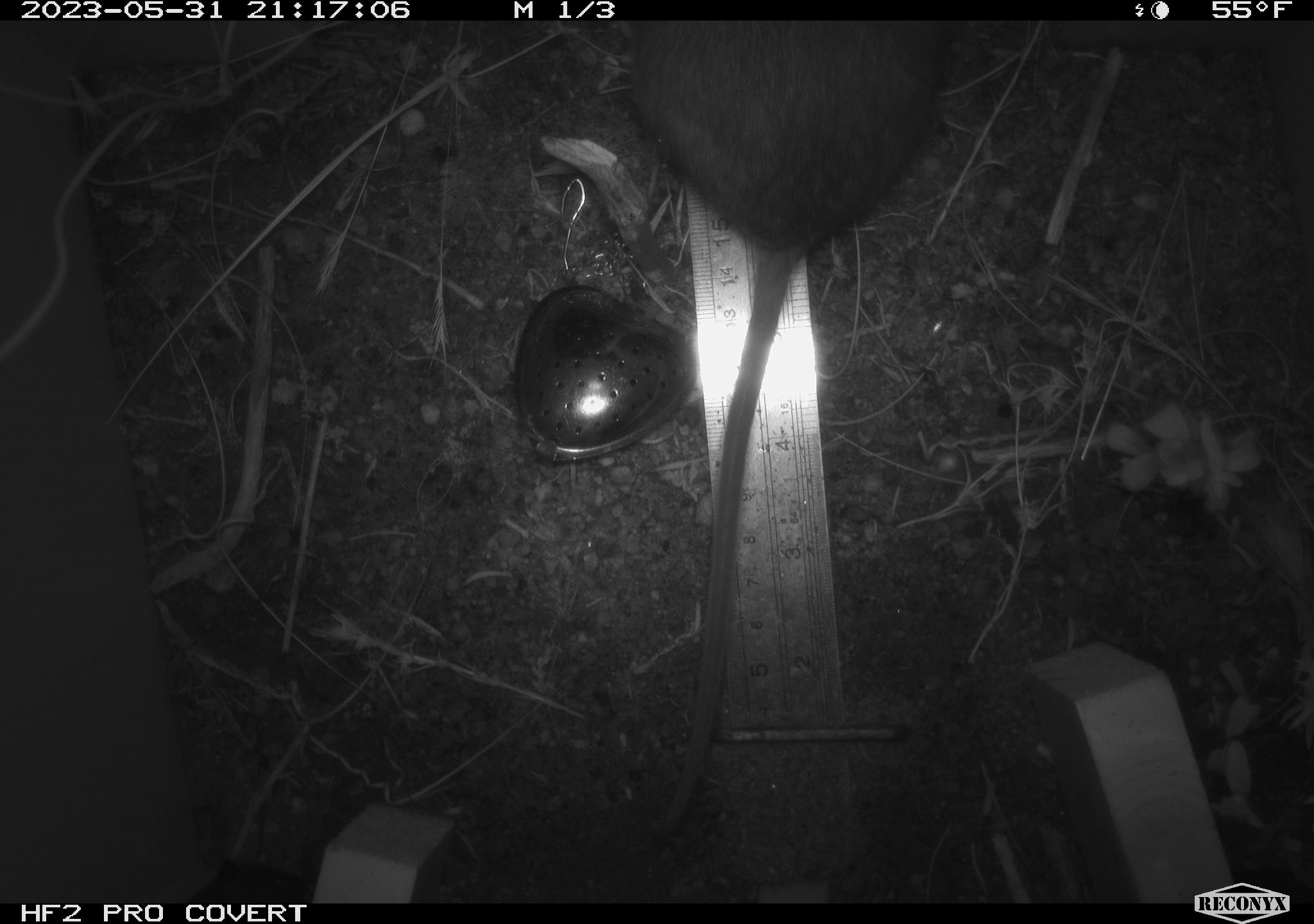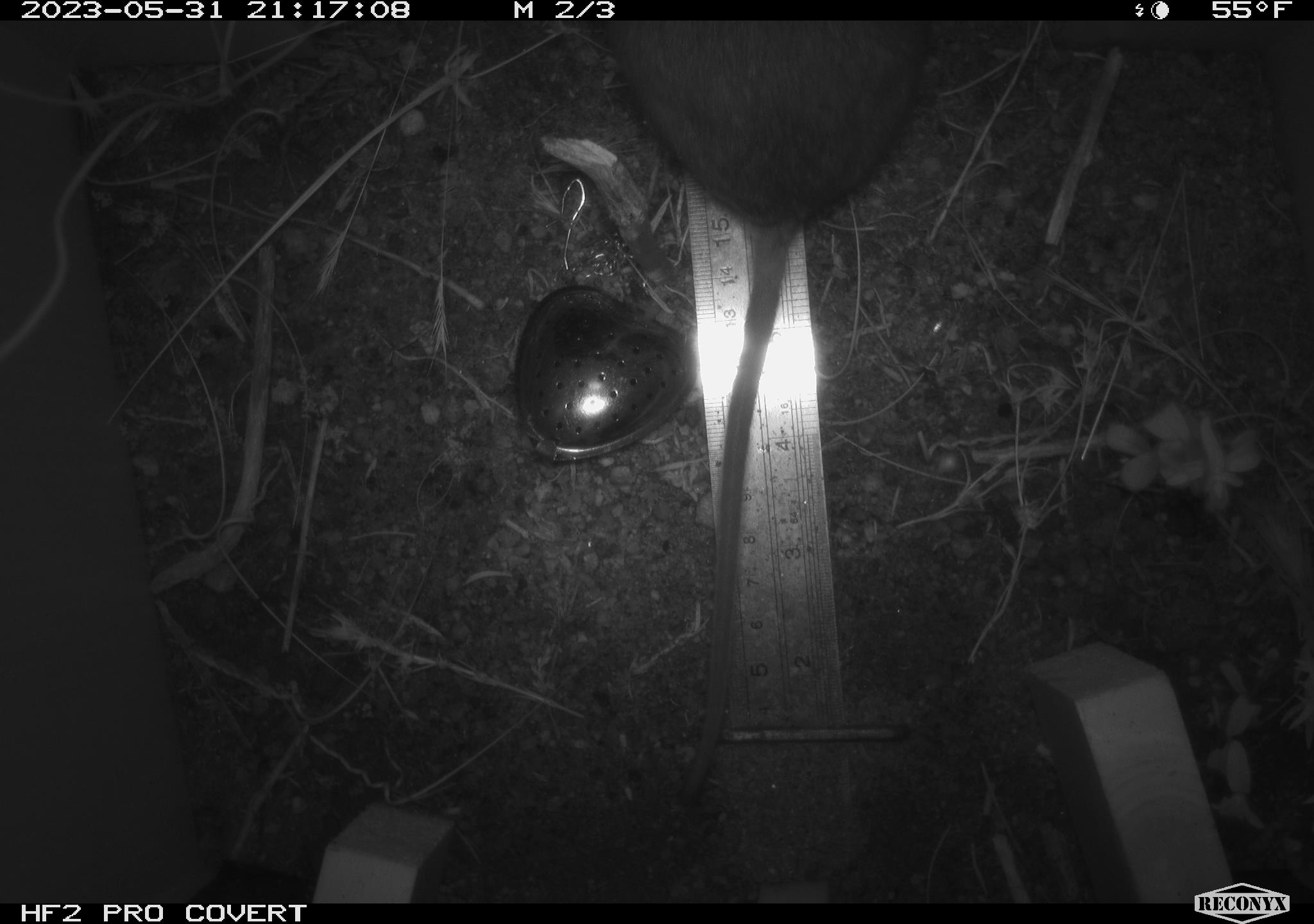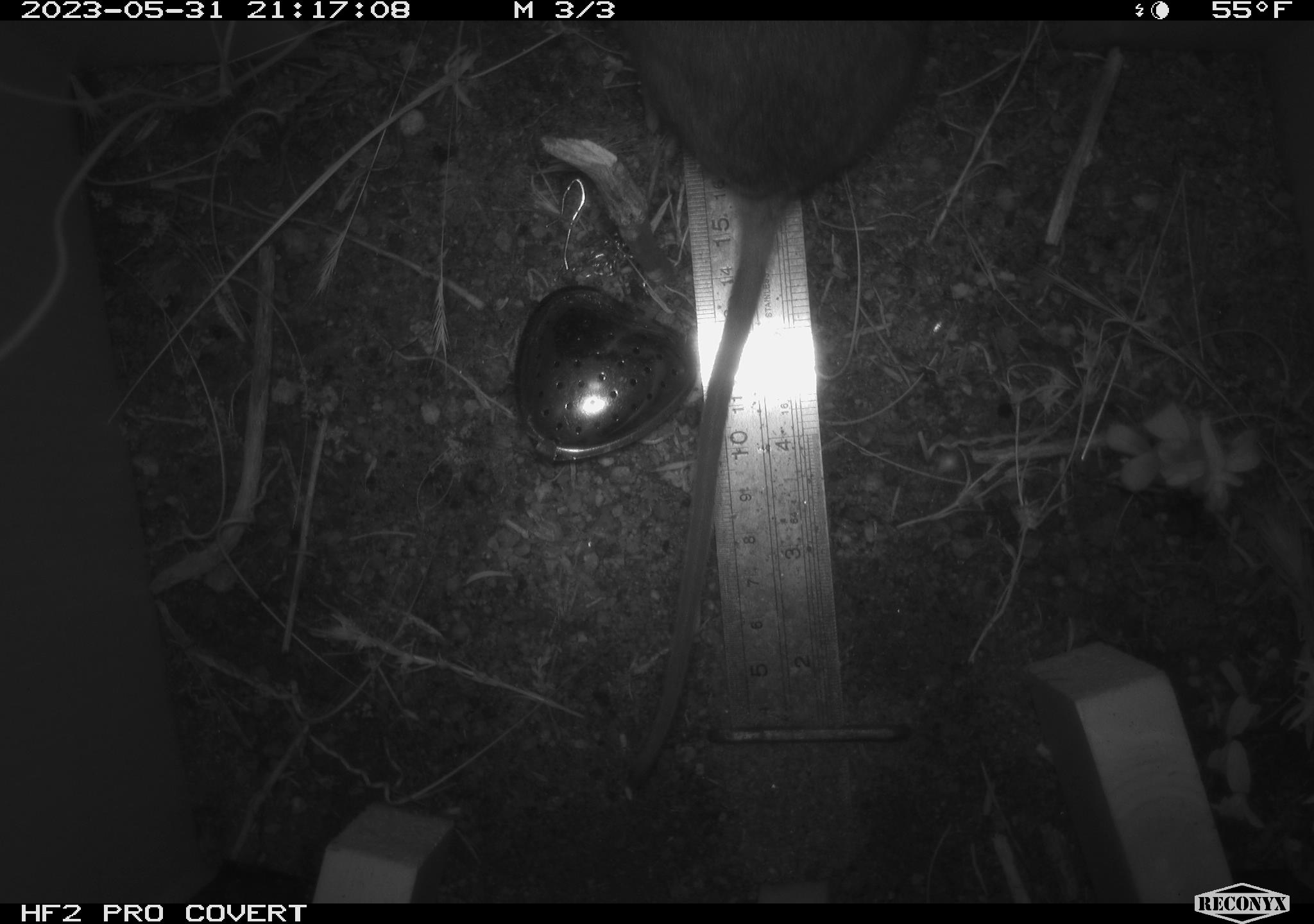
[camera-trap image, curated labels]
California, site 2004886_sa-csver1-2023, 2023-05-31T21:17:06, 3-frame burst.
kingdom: Animalia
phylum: Chordata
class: Mammalia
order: Rodentia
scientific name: Rodentia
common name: mouse species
Mouse species (Rodentia).